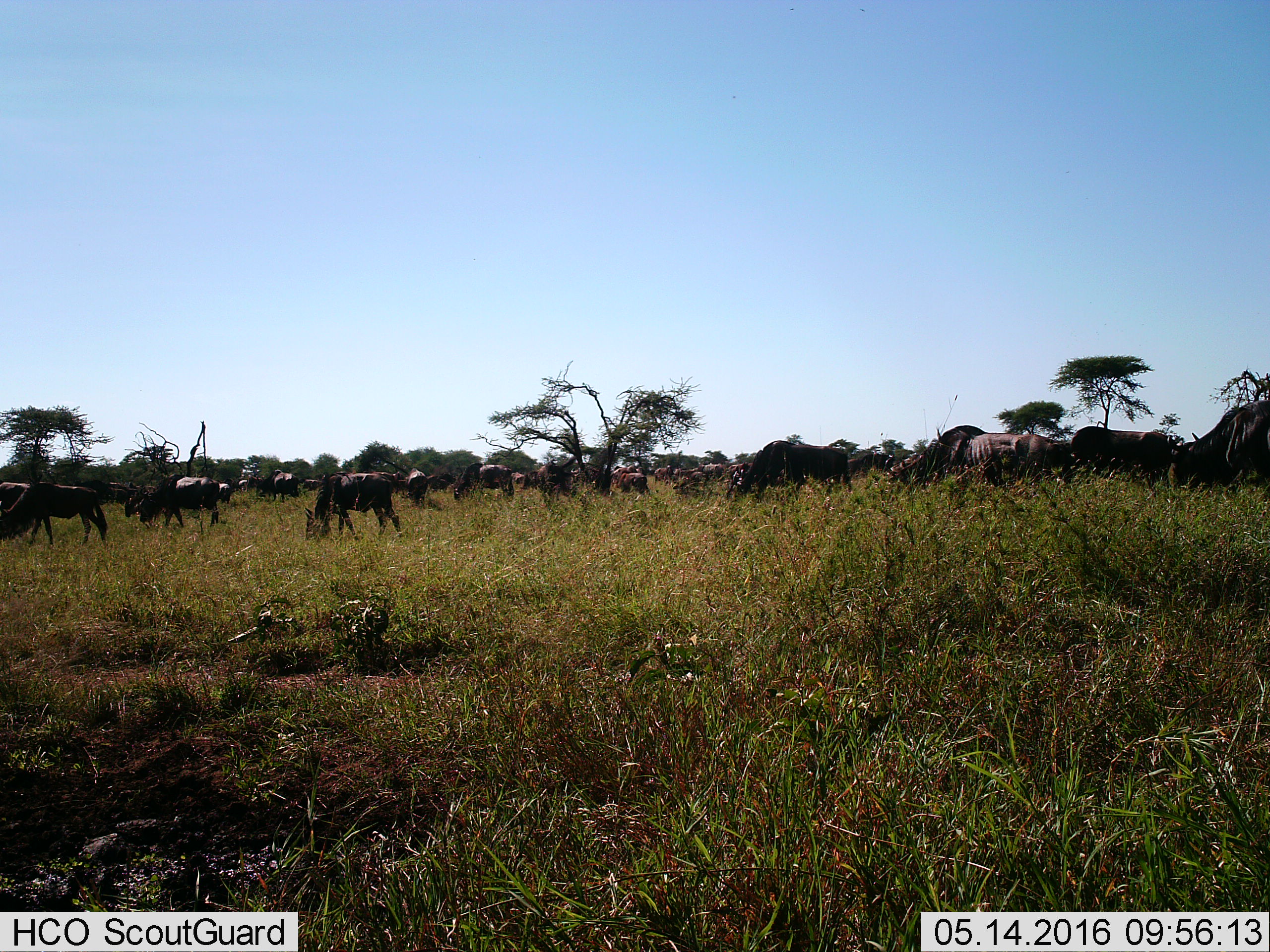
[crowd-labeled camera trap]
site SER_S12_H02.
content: unidentified animal